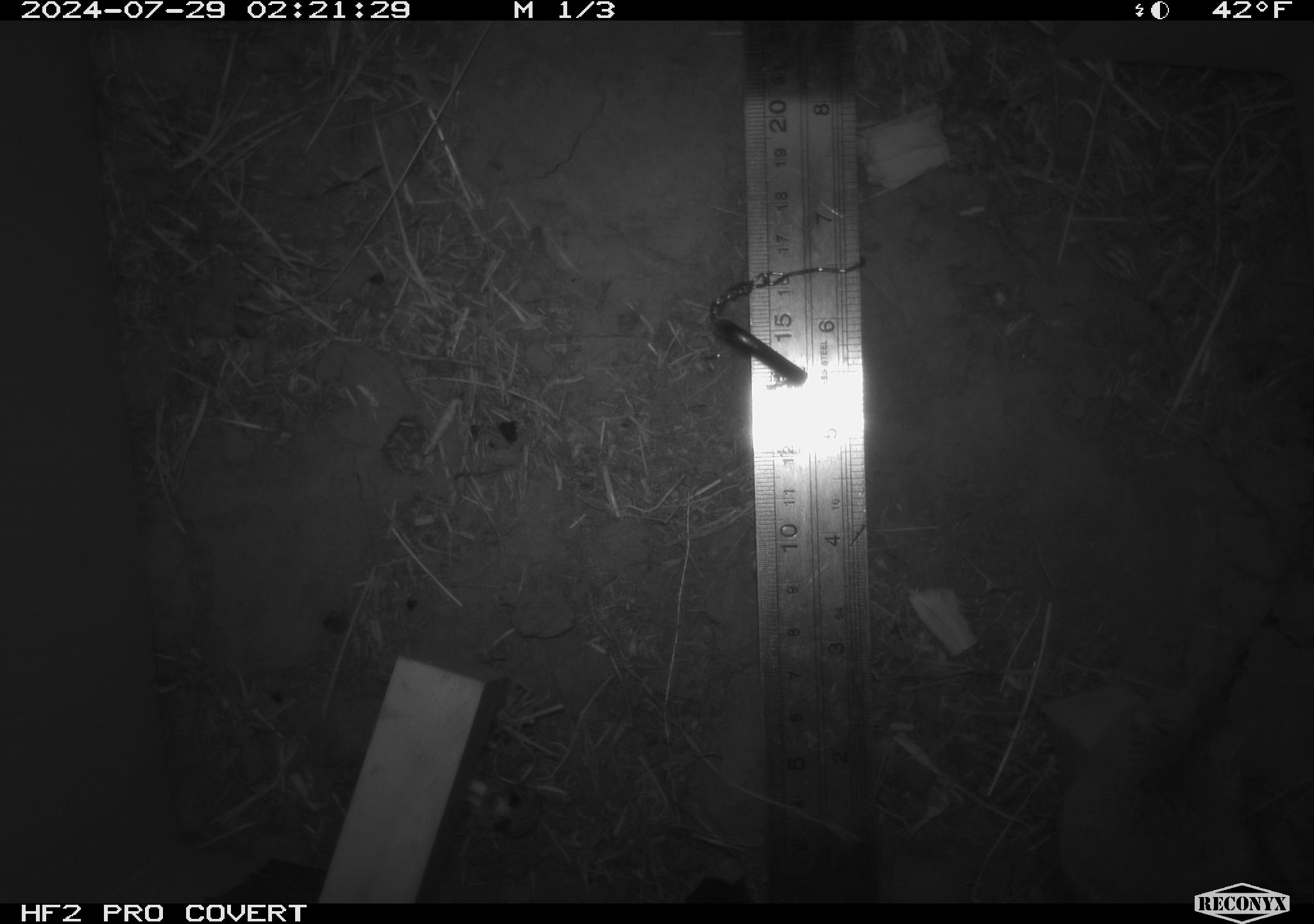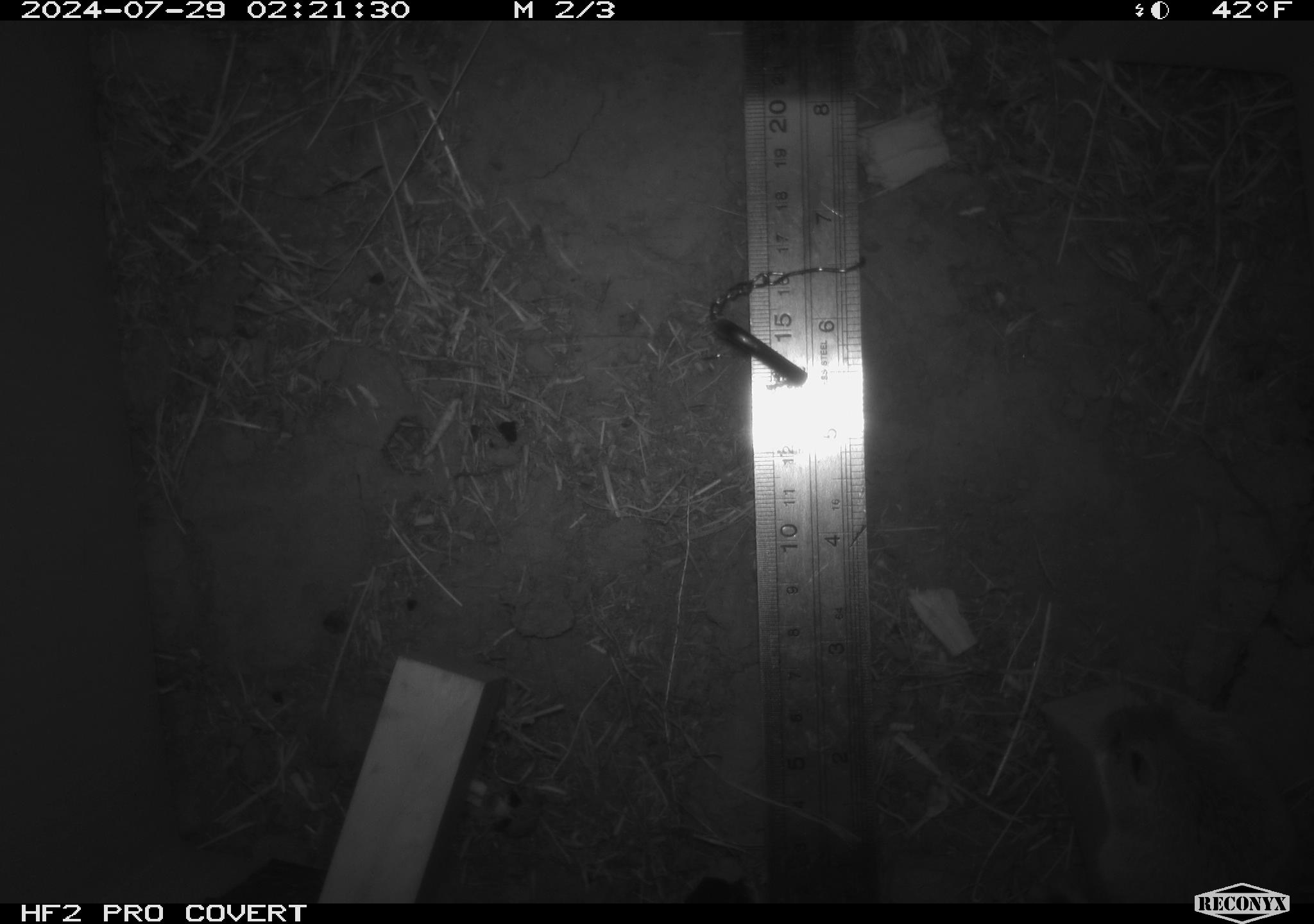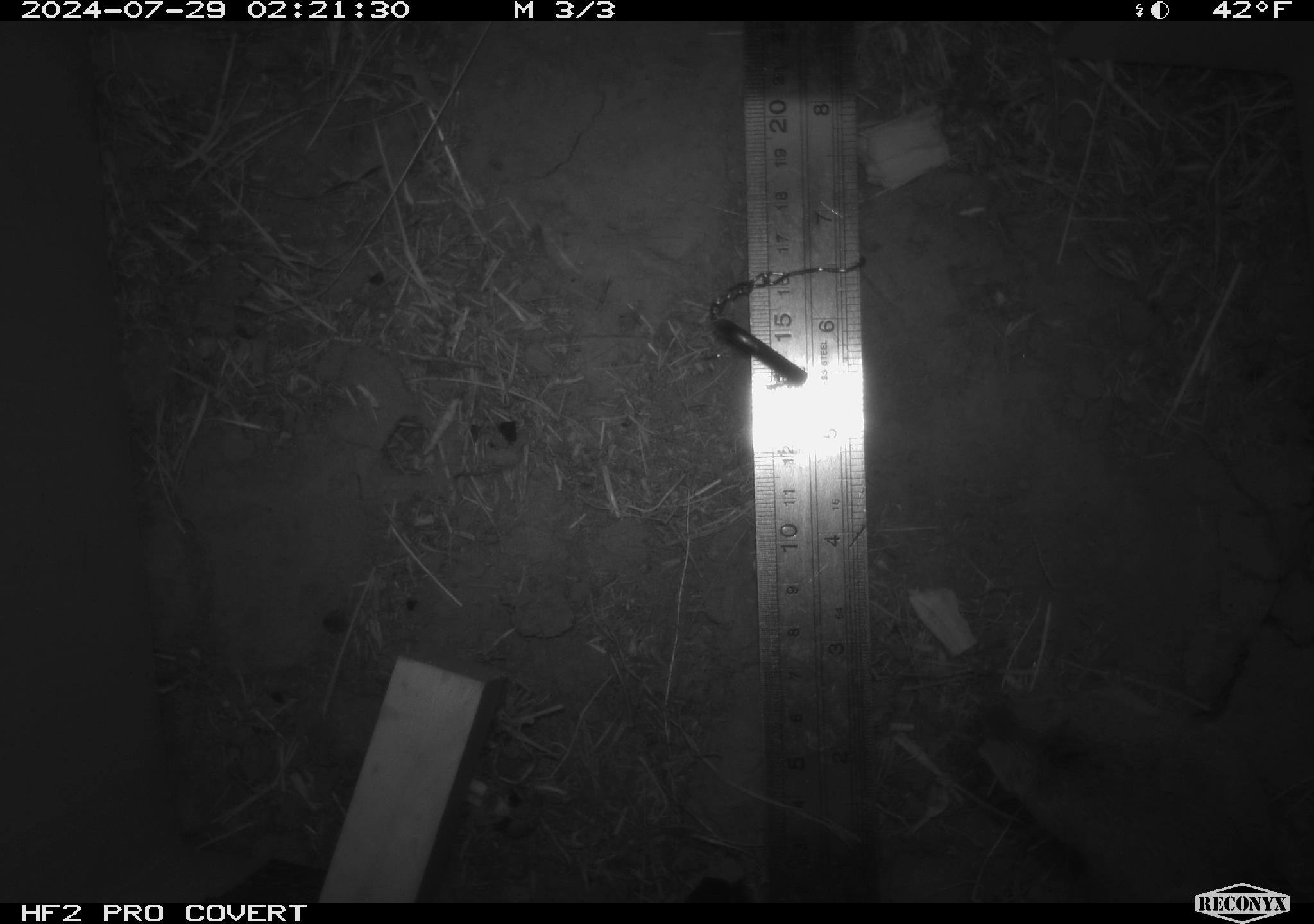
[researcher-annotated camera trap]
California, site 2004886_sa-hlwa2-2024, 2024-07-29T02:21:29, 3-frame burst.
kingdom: Animalia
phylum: Chordata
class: Mammalia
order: Rodentia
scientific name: Rodentia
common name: mouse species